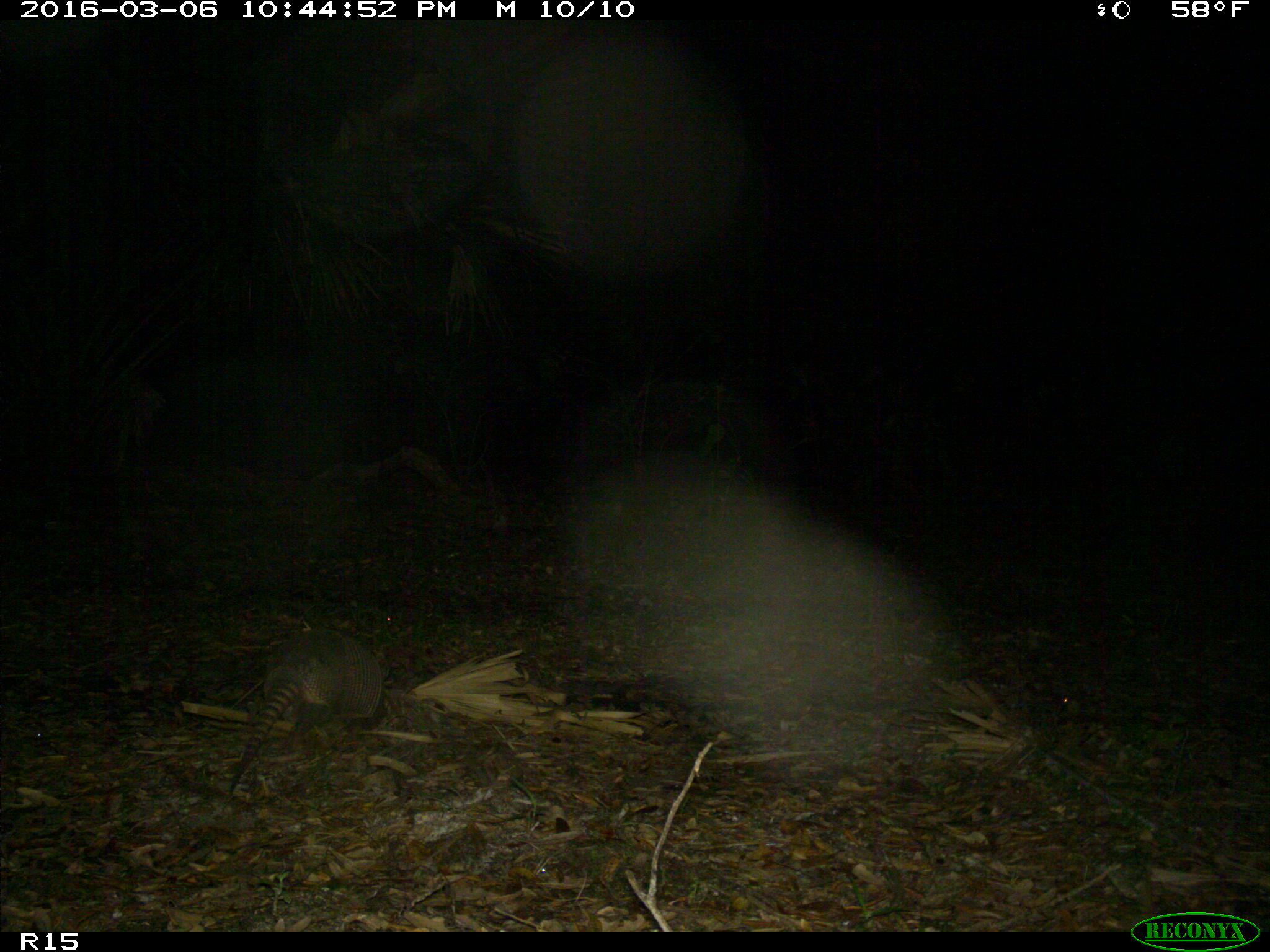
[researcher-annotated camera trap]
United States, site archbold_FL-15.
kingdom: Animalia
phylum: Chordata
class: Mammalia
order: Cingulata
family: Dasypodidae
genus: Dasypus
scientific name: Dasypus novemcinctus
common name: nine-banded armadillo